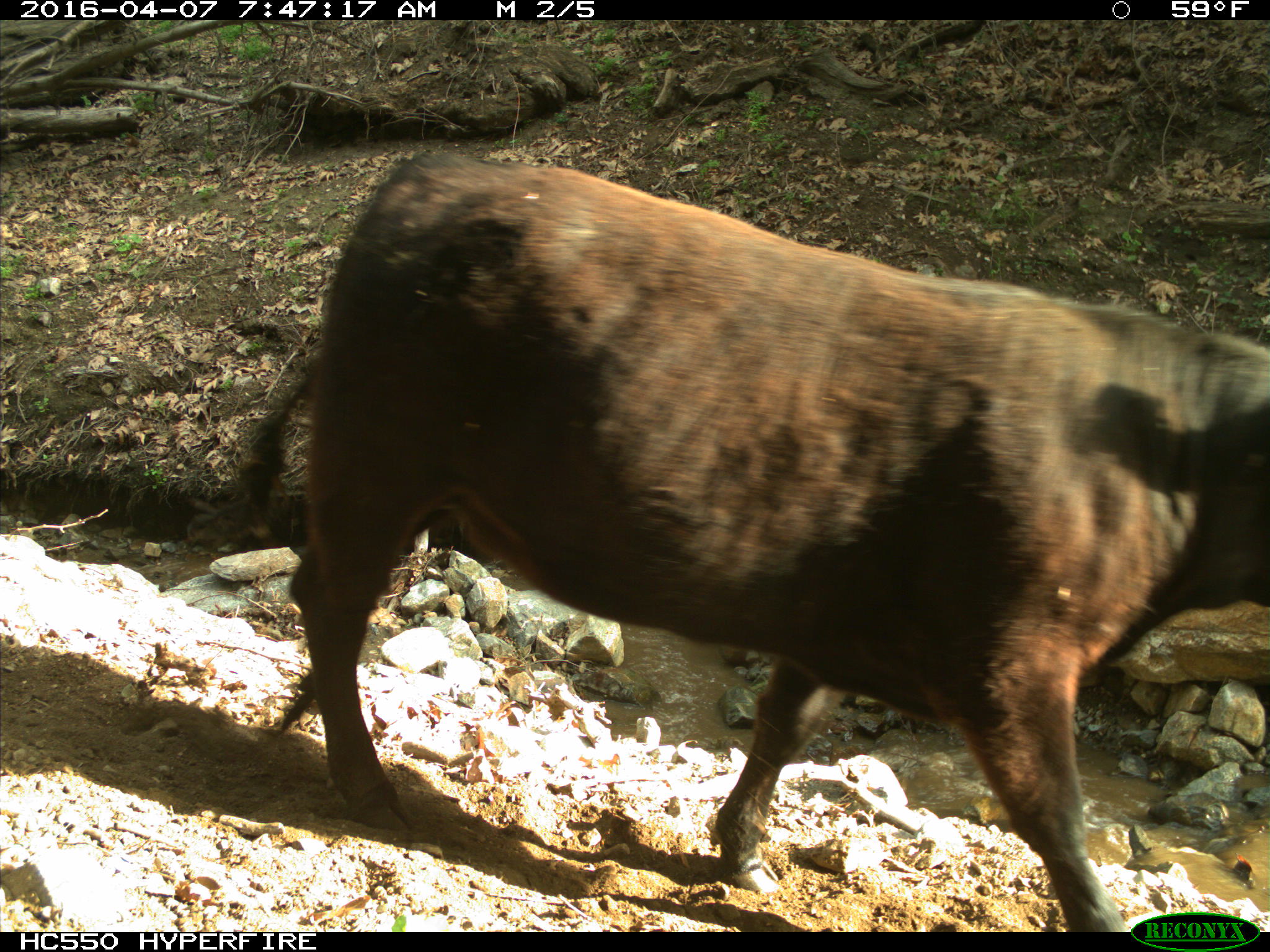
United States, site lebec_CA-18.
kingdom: Animalia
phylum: Chordata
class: Mammalia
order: Artiodactyla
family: Bovidae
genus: Bos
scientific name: Bos taurus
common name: domestic cow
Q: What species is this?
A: Bos taurus (domestic cow).